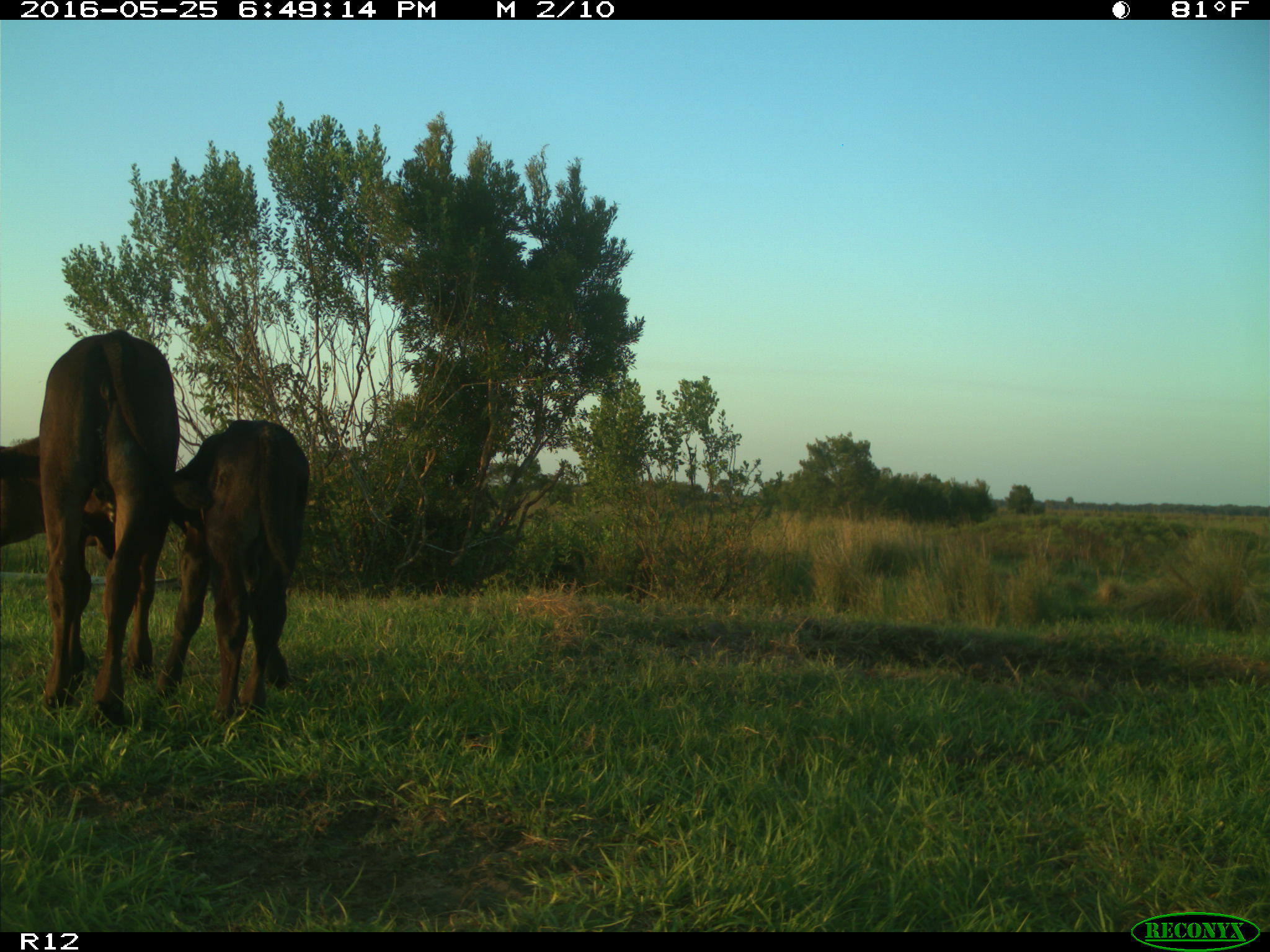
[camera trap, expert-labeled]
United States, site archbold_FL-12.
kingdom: Animalia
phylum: Chordata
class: Mammalia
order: Artiodactyla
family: Bovidae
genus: Bos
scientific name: Bos taurus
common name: domestic cow